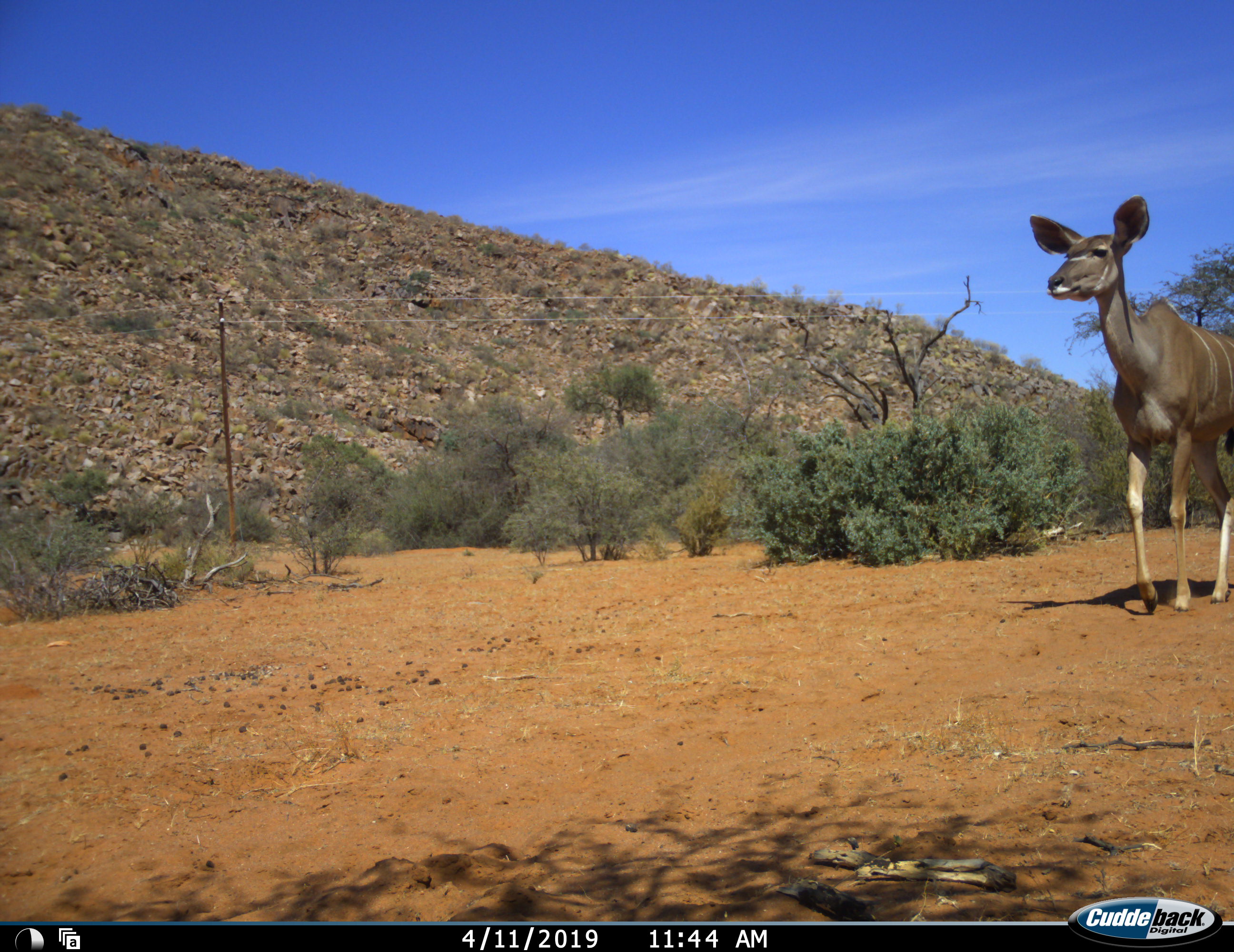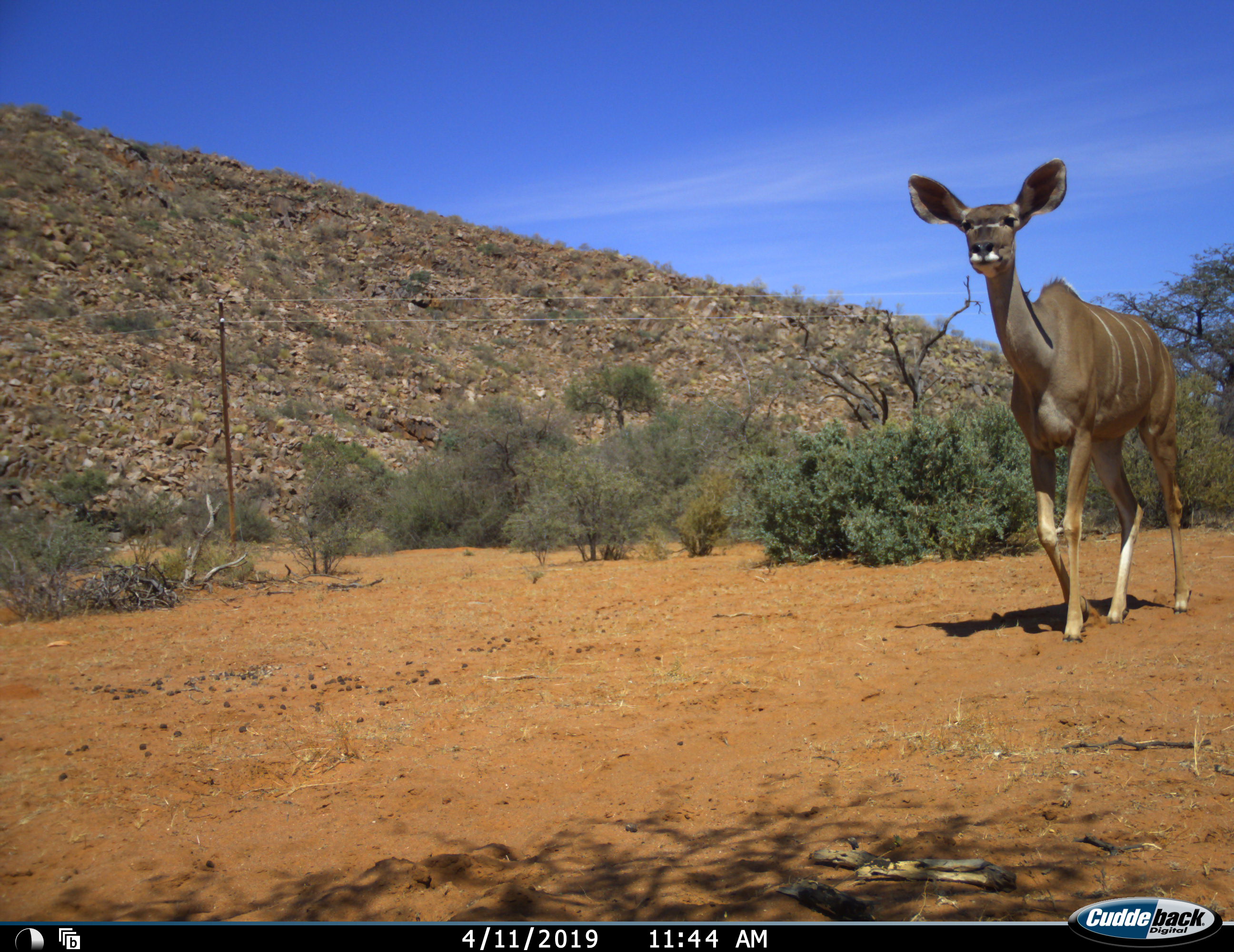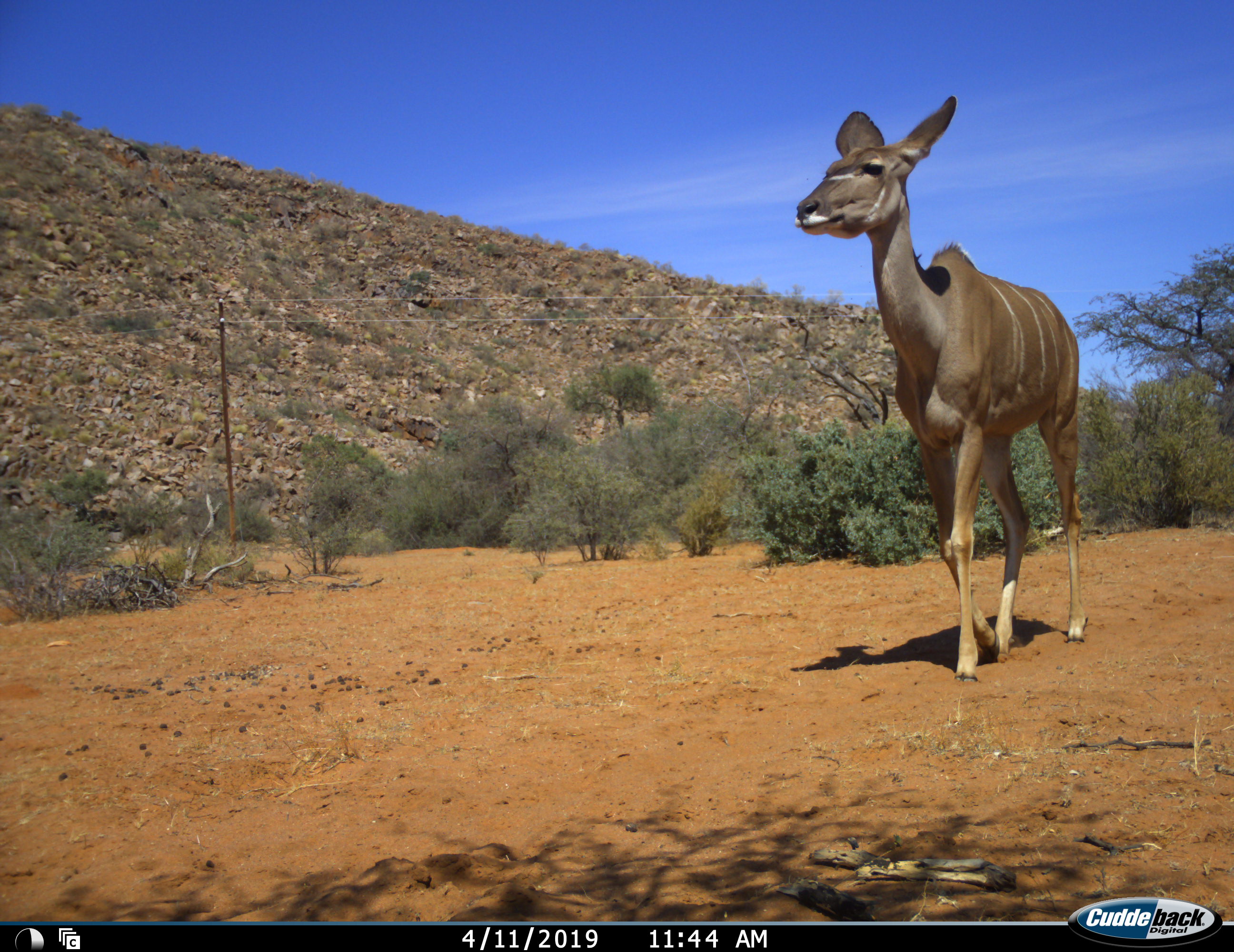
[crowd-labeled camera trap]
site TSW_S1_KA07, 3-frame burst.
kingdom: Animalia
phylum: Chordata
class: Mammalia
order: Artiodactyla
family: Bovidae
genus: Tragelaphus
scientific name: Tragelaphus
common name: kudu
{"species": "kudu (Tragelaphus)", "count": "1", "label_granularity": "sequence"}